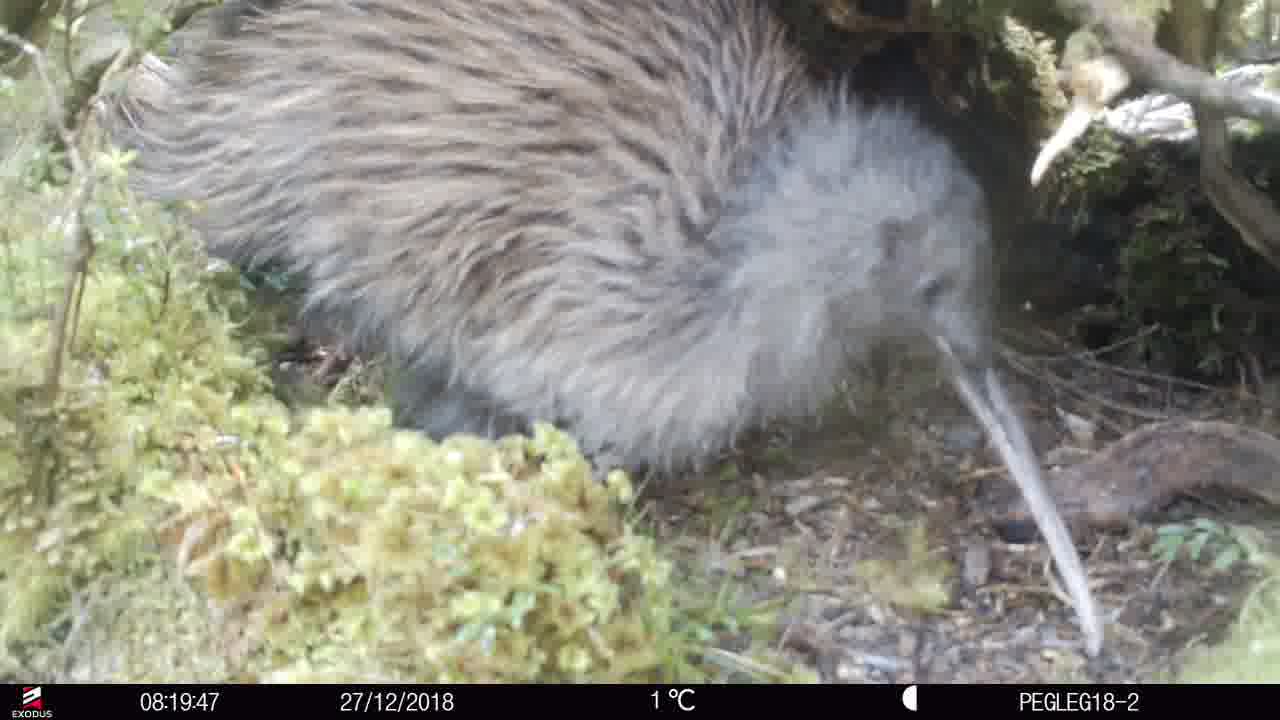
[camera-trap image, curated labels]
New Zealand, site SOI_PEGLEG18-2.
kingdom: Animalia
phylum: Chordata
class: Aves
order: Apterygiformes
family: Apterygidae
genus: Apteryx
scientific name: Apteryx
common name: kiwi